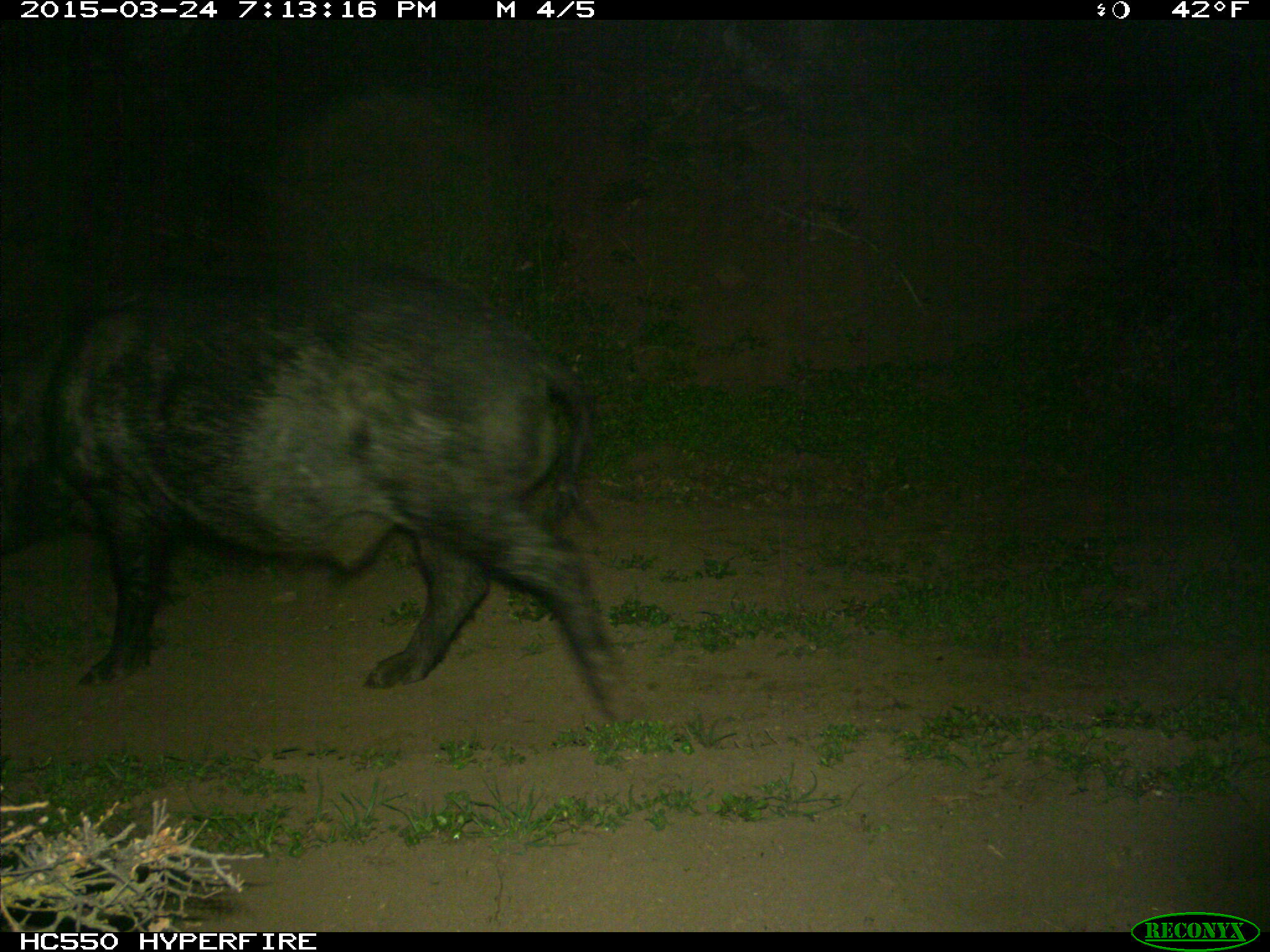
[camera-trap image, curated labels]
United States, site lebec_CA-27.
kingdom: Animalia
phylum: Chordata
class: Mammalia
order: Artiodactyla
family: Suidae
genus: Sus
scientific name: Sus scrofa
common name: wild boar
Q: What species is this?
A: Sus scrofa (wild boar).